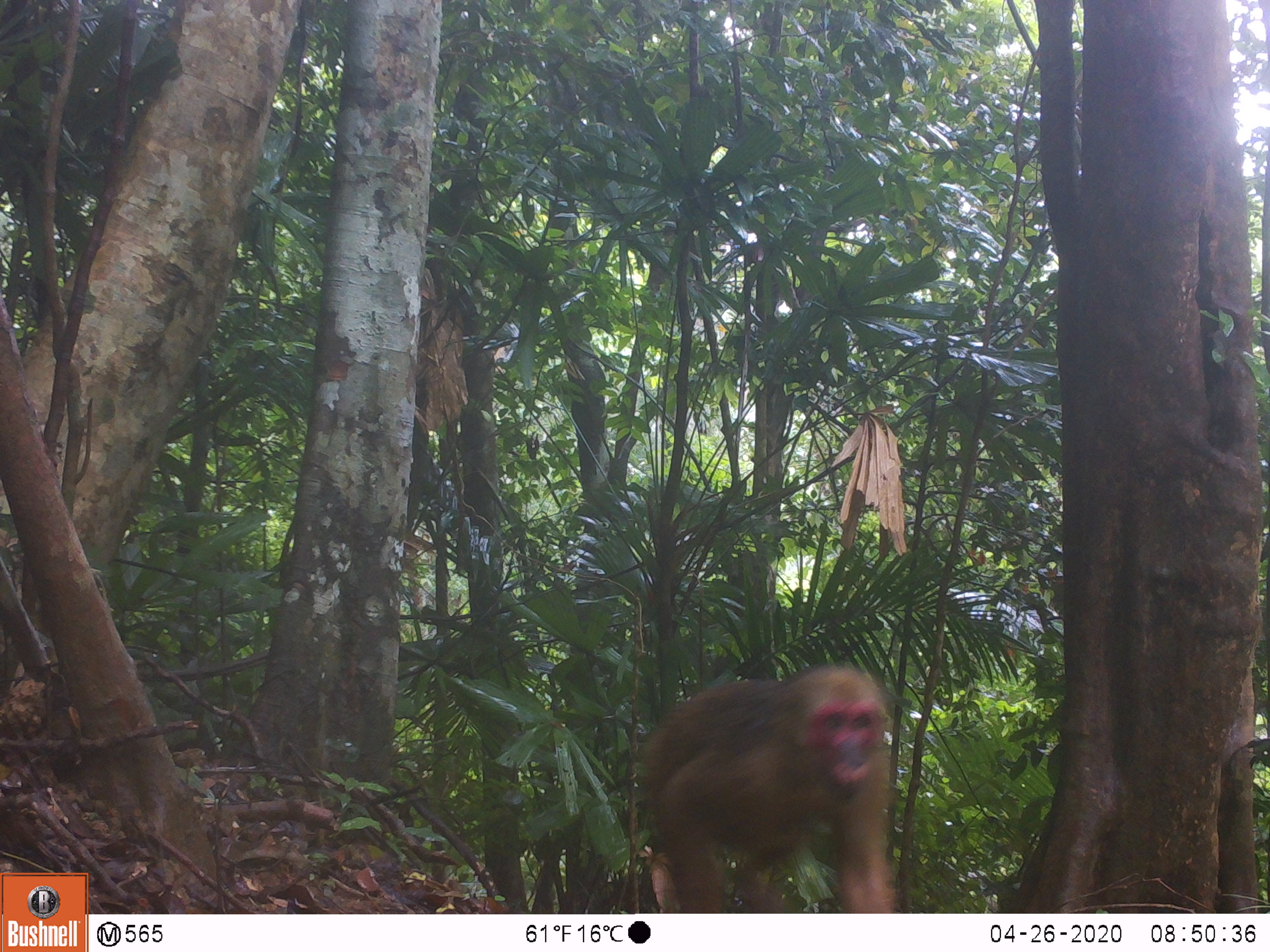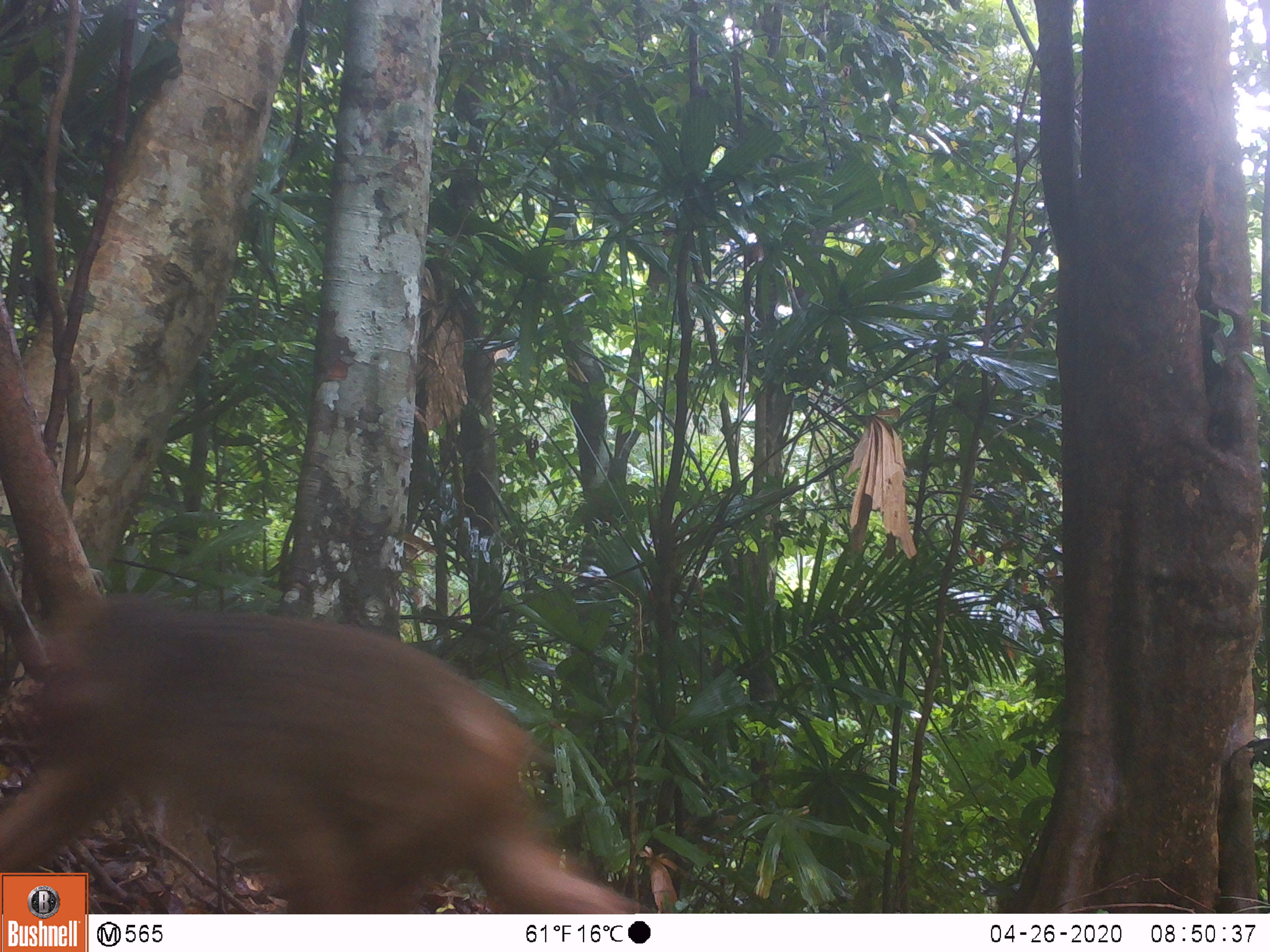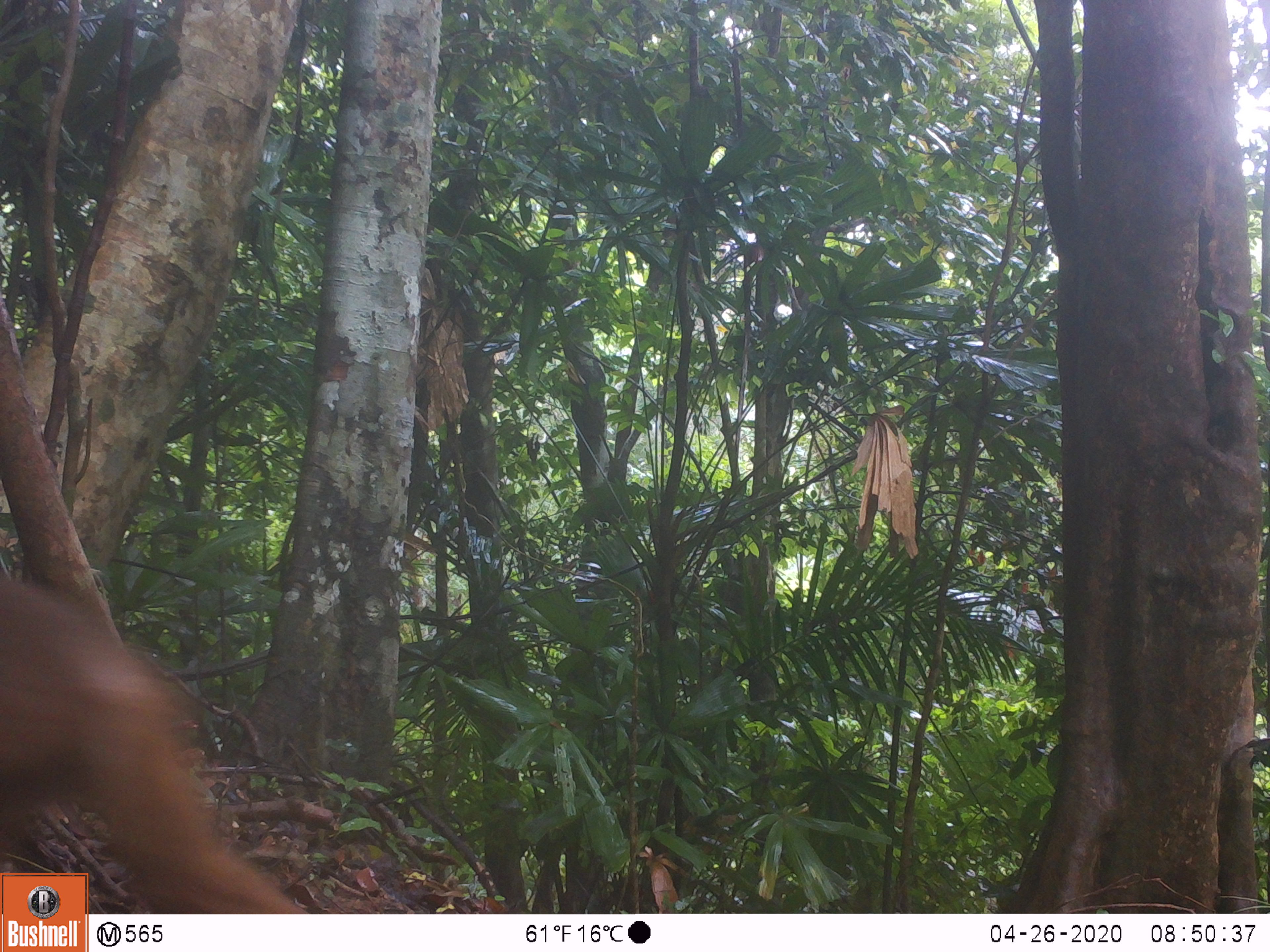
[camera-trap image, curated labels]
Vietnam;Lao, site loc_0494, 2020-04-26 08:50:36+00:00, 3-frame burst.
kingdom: Animalia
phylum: Chordata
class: Mammalia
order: Primates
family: Cercopithecidae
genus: Macaca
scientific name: Macaca arctoides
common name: stump-tailed macaque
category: stump tailed macaque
Stump tailed macaque (stump-tailed macaque) (Macaca arctoides). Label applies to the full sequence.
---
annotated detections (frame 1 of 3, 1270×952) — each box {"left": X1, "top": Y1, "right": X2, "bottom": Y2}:
stump tailed macaque: {"left": 632, "top": 659, "right": 896, "bottom": 913}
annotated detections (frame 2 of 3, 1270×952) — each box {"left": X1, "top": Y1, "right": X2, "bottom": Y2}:
stump tailed macaque: {"left": 0, "top": 586, "right": 650, "bottom": 913}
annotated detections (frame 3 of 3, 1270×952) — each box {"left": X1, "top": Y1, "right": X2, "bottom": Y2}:
stump tailed macaque: {"left": 0, "top": 569, "right": 307, "bottom": 911}